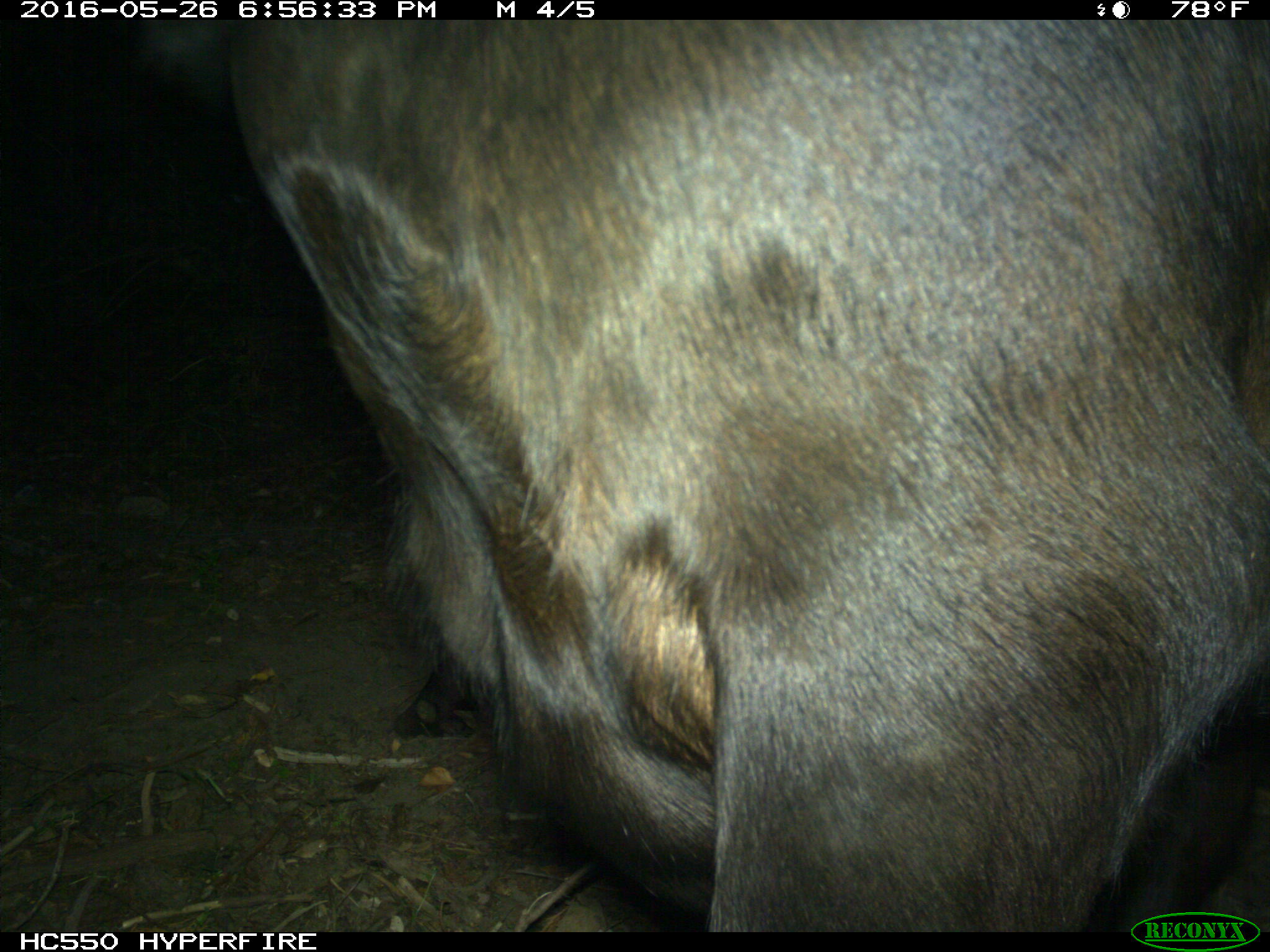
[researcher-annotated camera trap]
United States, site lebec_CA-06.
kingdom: Animalia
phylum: Chordata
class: Mammalia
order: Artiodactyla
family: Bovidae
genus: Bos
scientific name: Bos taurus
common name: domestic cow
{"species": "Bos taurus (domestic cow)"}